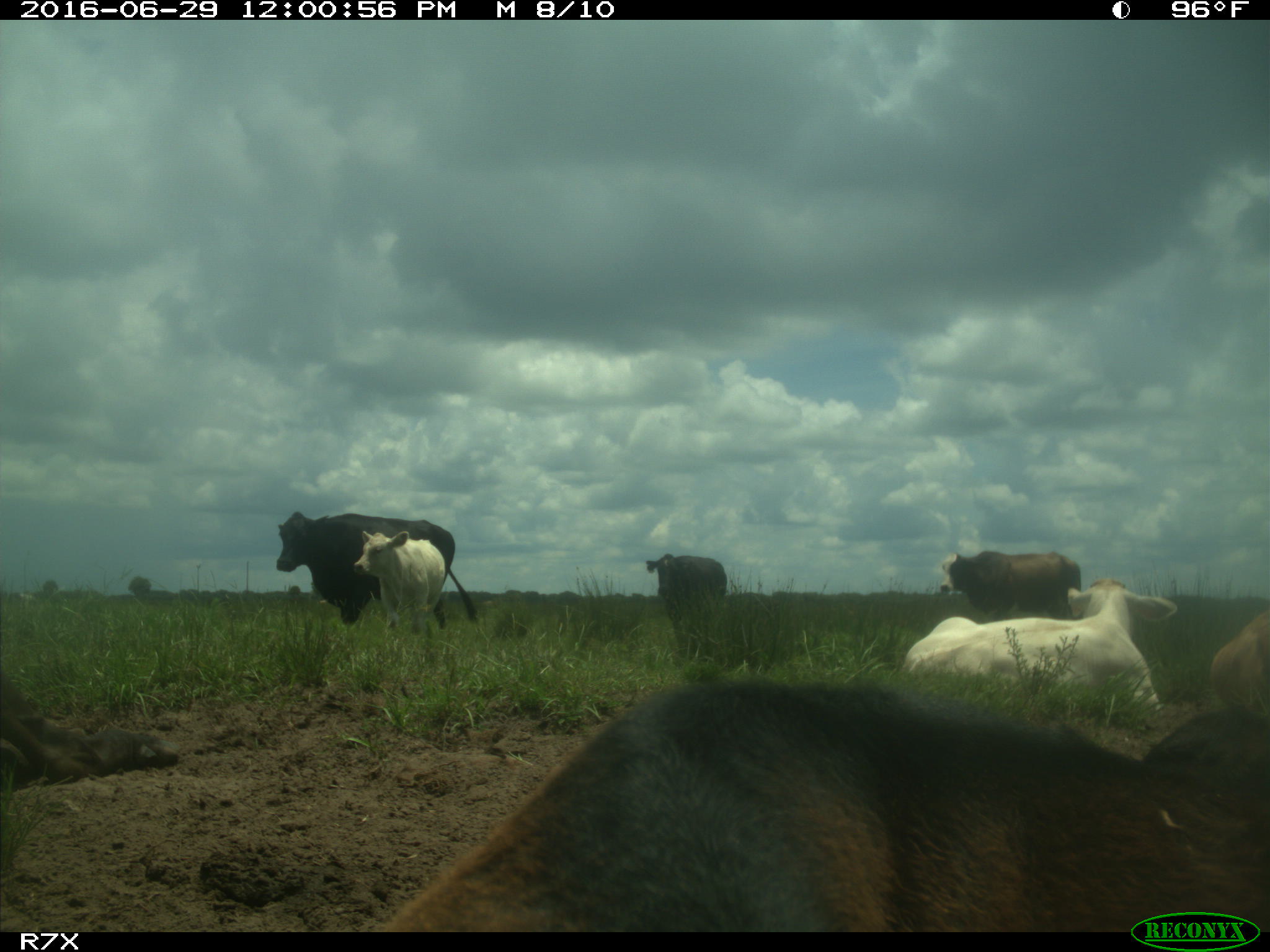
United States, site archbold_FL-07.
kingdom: Animalia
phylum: Chordata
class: Mammalia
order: Artiodactyla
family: Bovidae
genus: Bos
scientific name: Bos taurus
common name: domestic cow